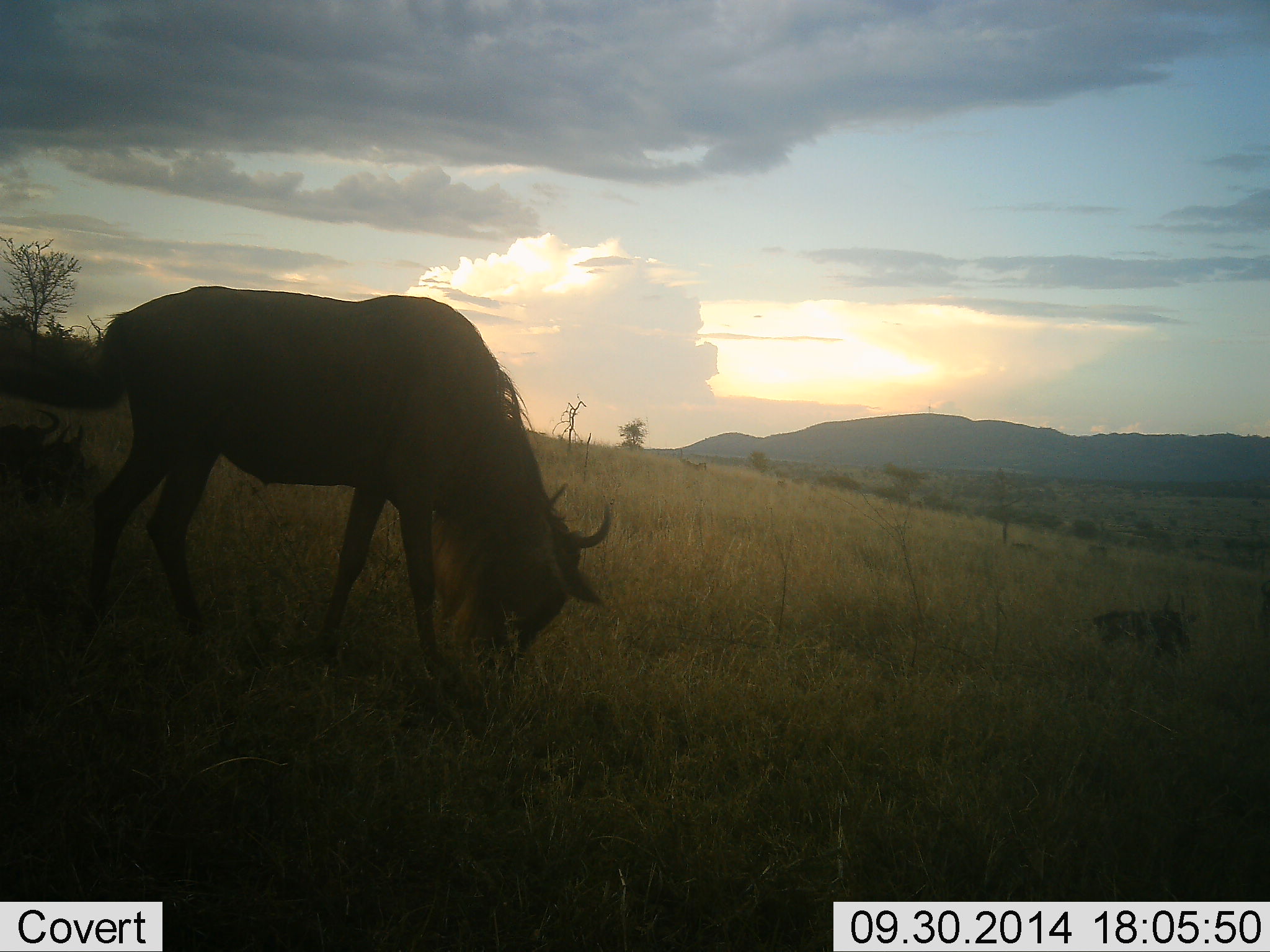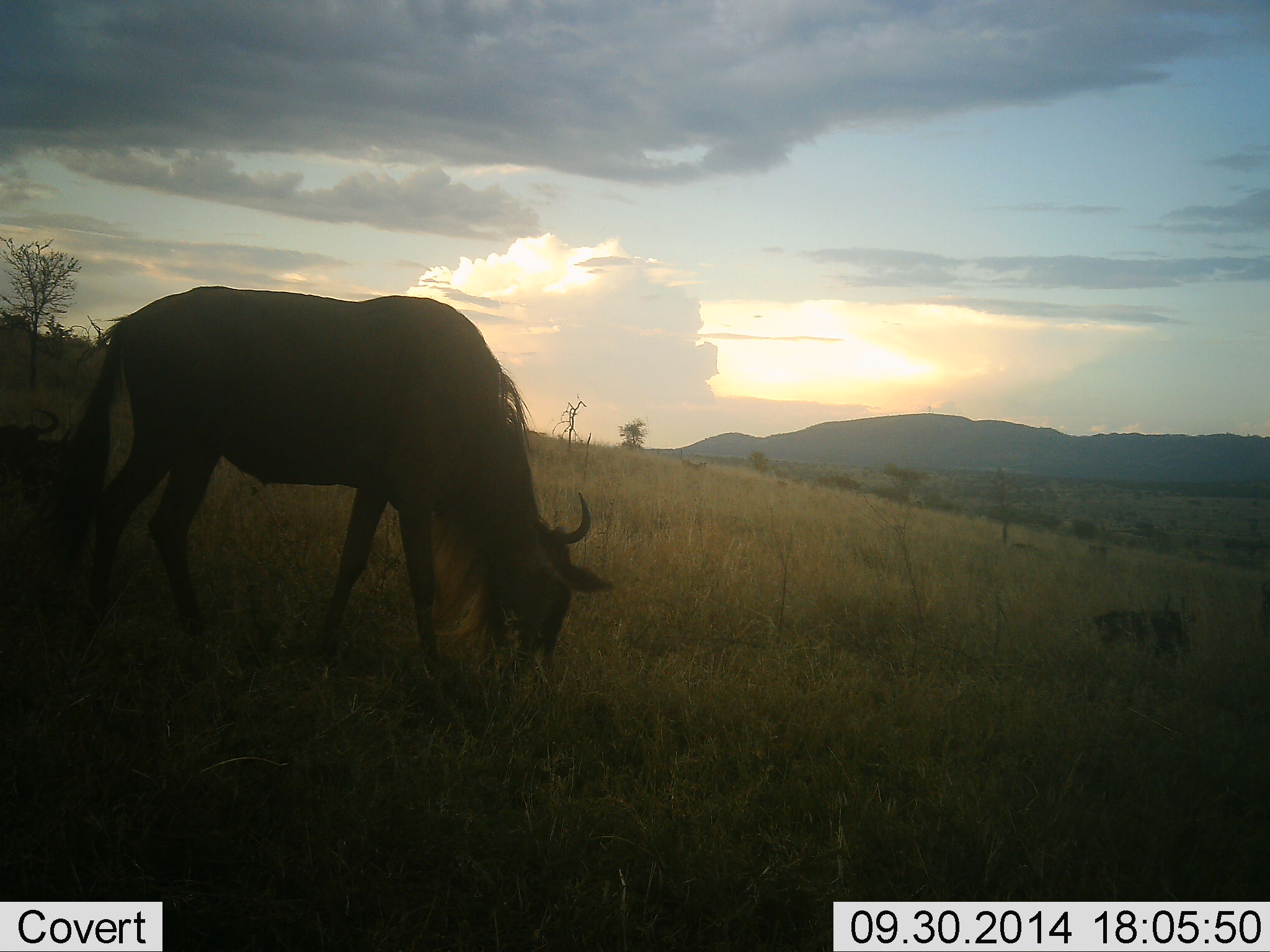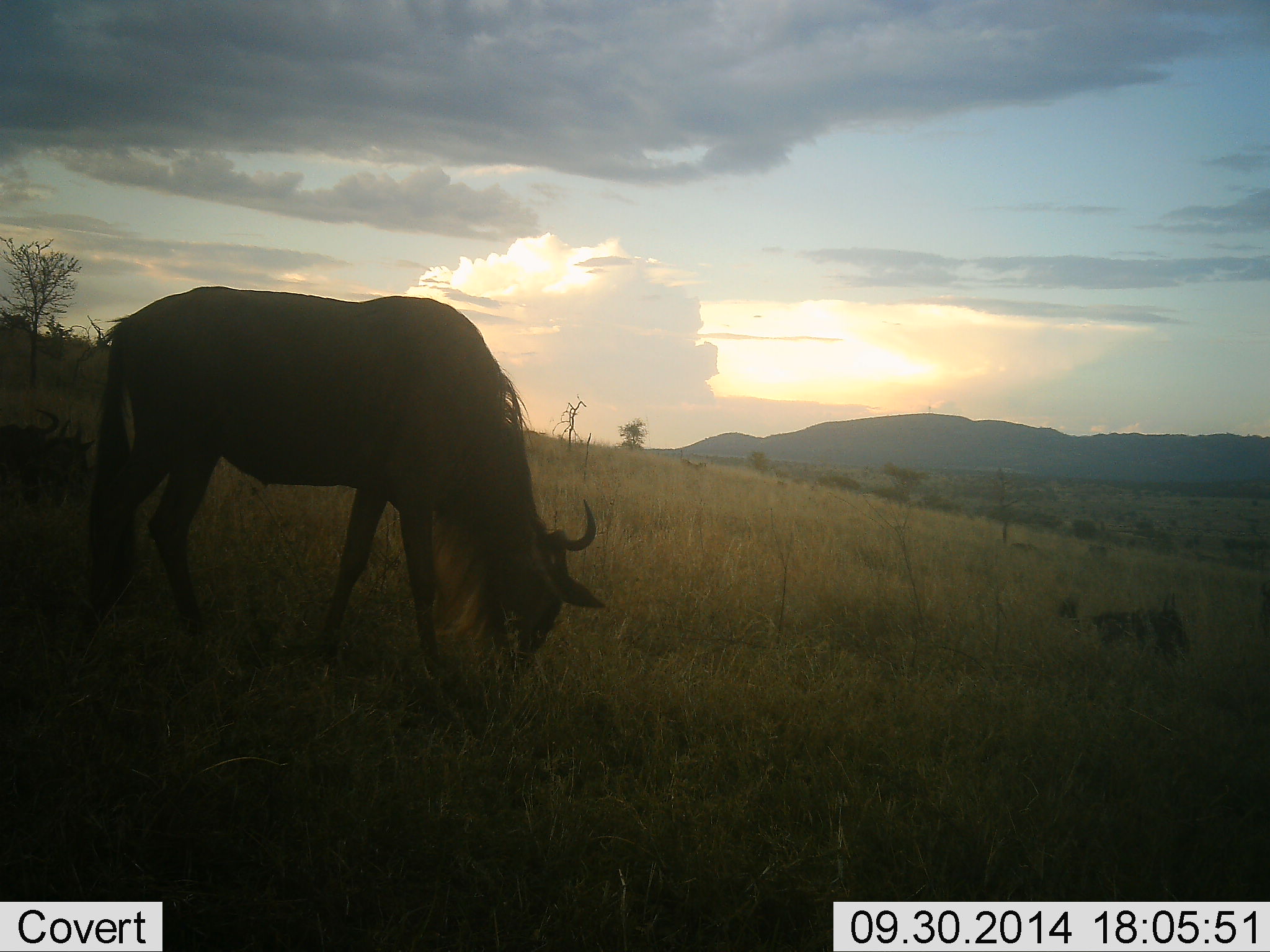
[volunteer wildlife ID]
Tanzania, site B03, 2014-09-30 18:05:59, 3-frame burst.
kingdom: Animalia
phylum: Chordata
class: Mammalia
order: Artiodactyla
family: Bovidae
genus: Connochaetes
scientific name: Connochaetes taurinus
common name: blue wildebeest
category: wildebeest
Wildebeest (blue wildebeest) (Connochaetes taurinus), count 1. Behavior (volunteer vote fractions): standing 40%, resting 30%, moving 0%, interacting 0%. Young present (vote fraction): 0%. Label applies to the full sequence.